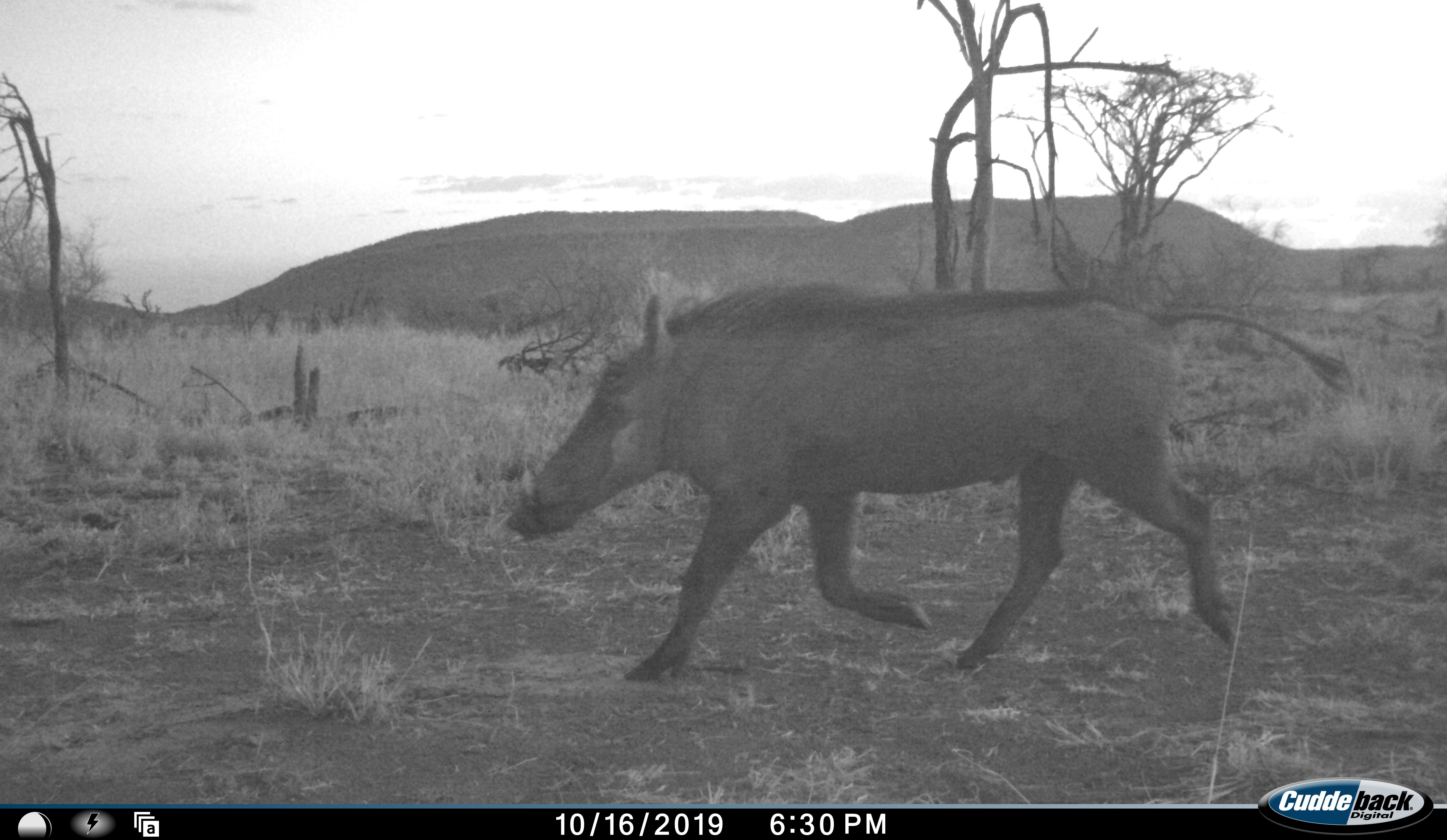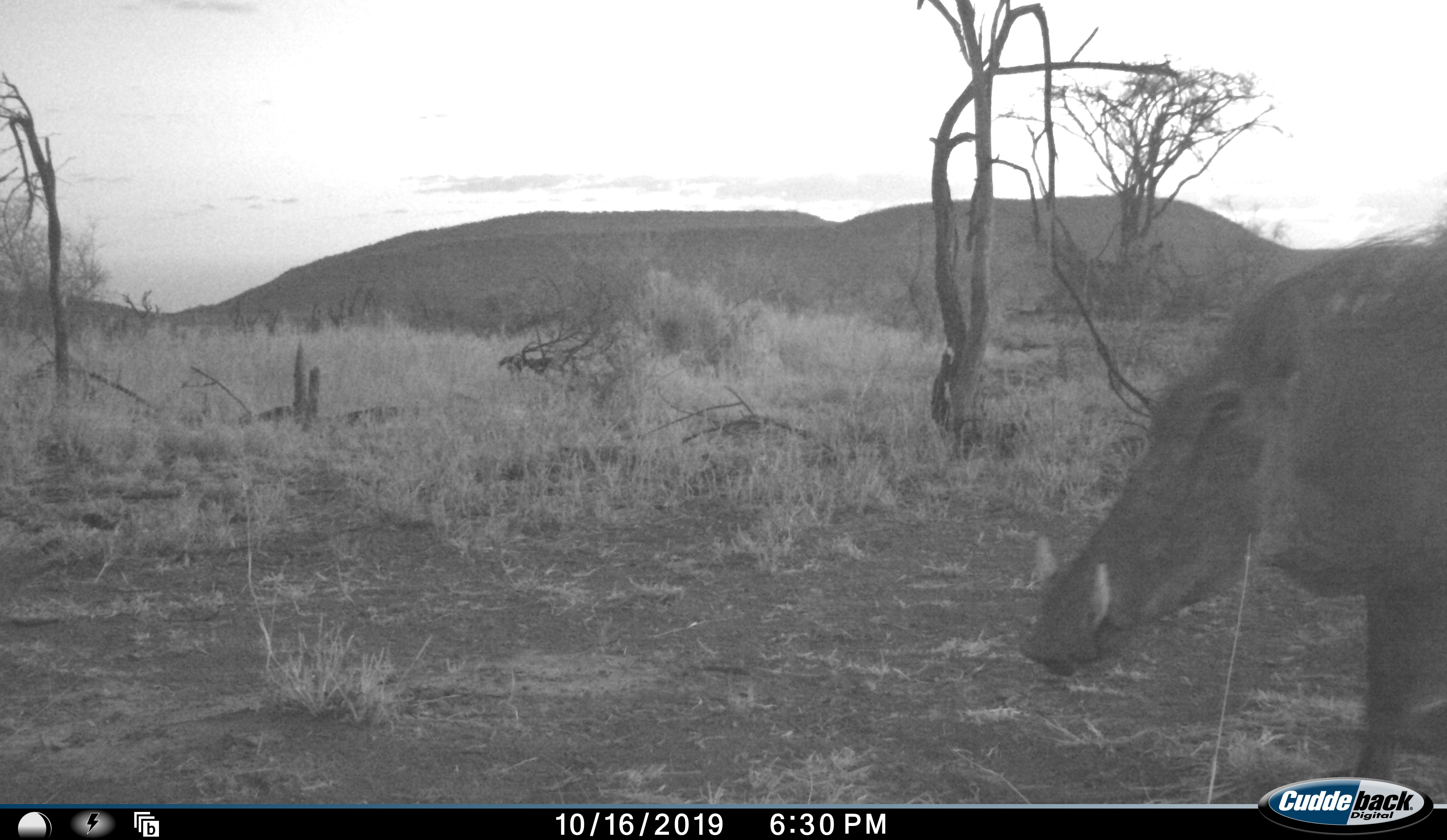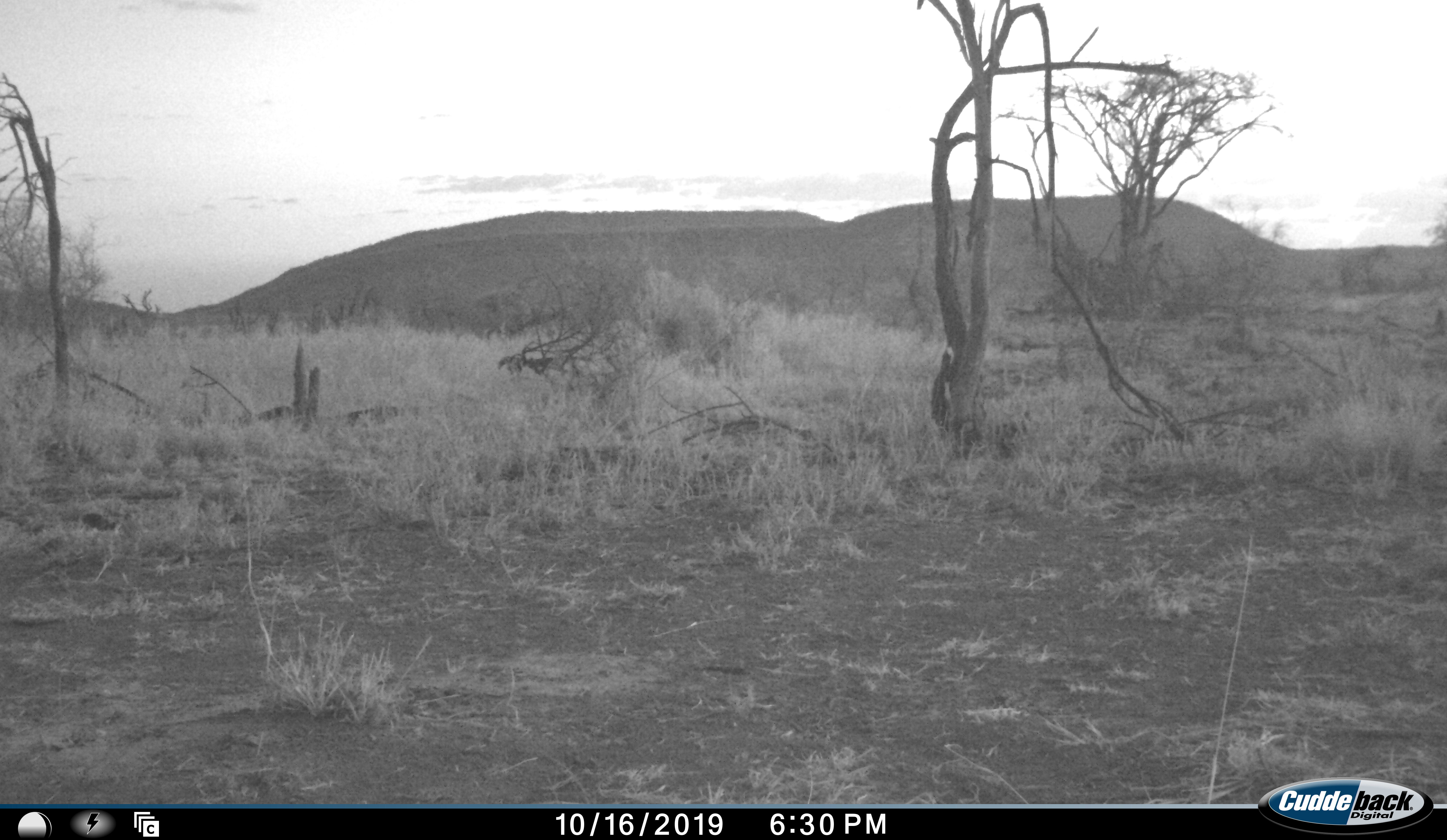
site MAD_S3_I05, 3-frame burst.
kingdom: Animalia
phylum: Chordata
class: Mammalia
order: Artiodactyla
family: Suidae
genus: Phacochoerus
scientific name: Phacochoerus africanus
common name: warthog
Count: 1.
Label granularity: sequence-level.